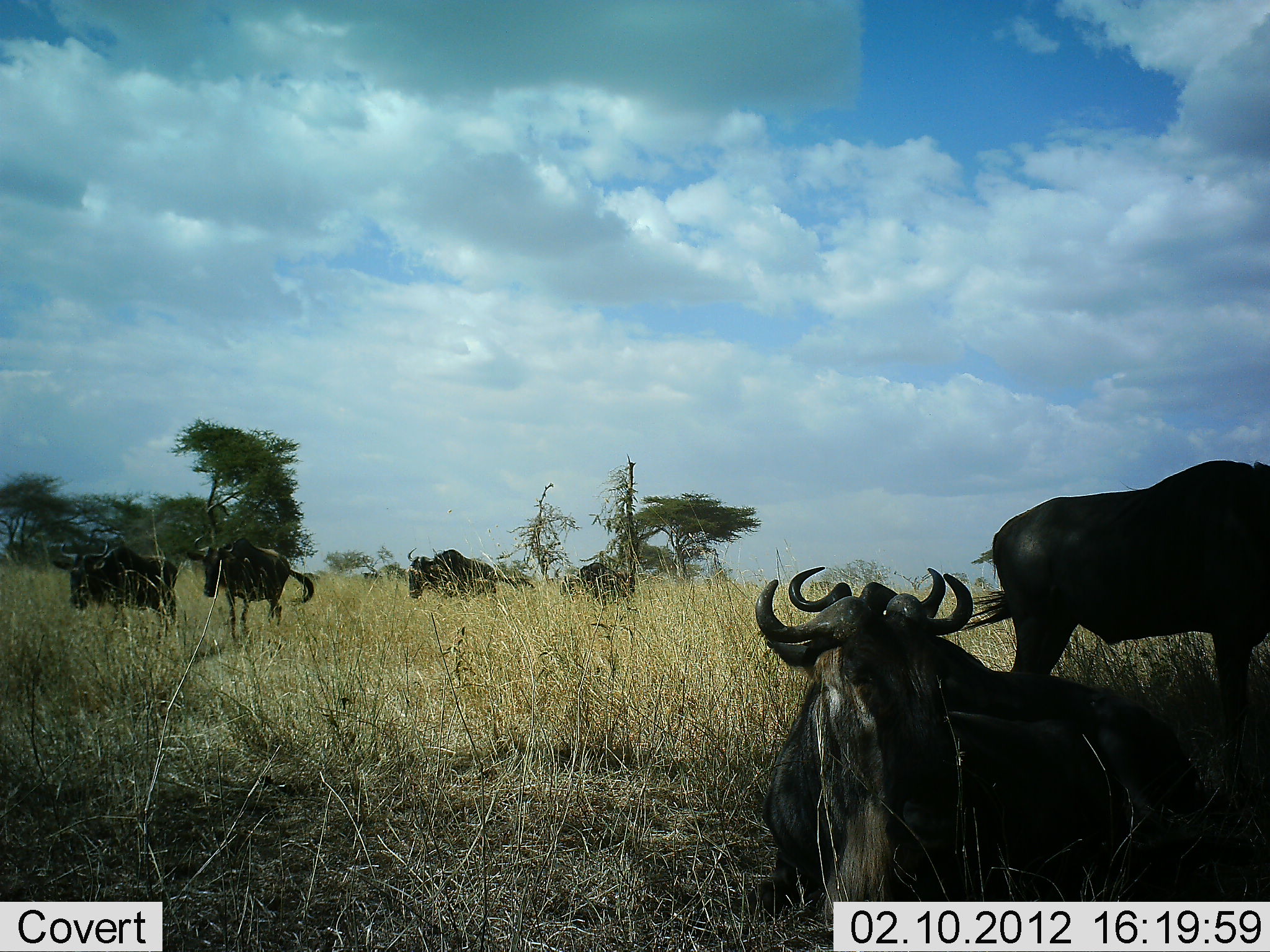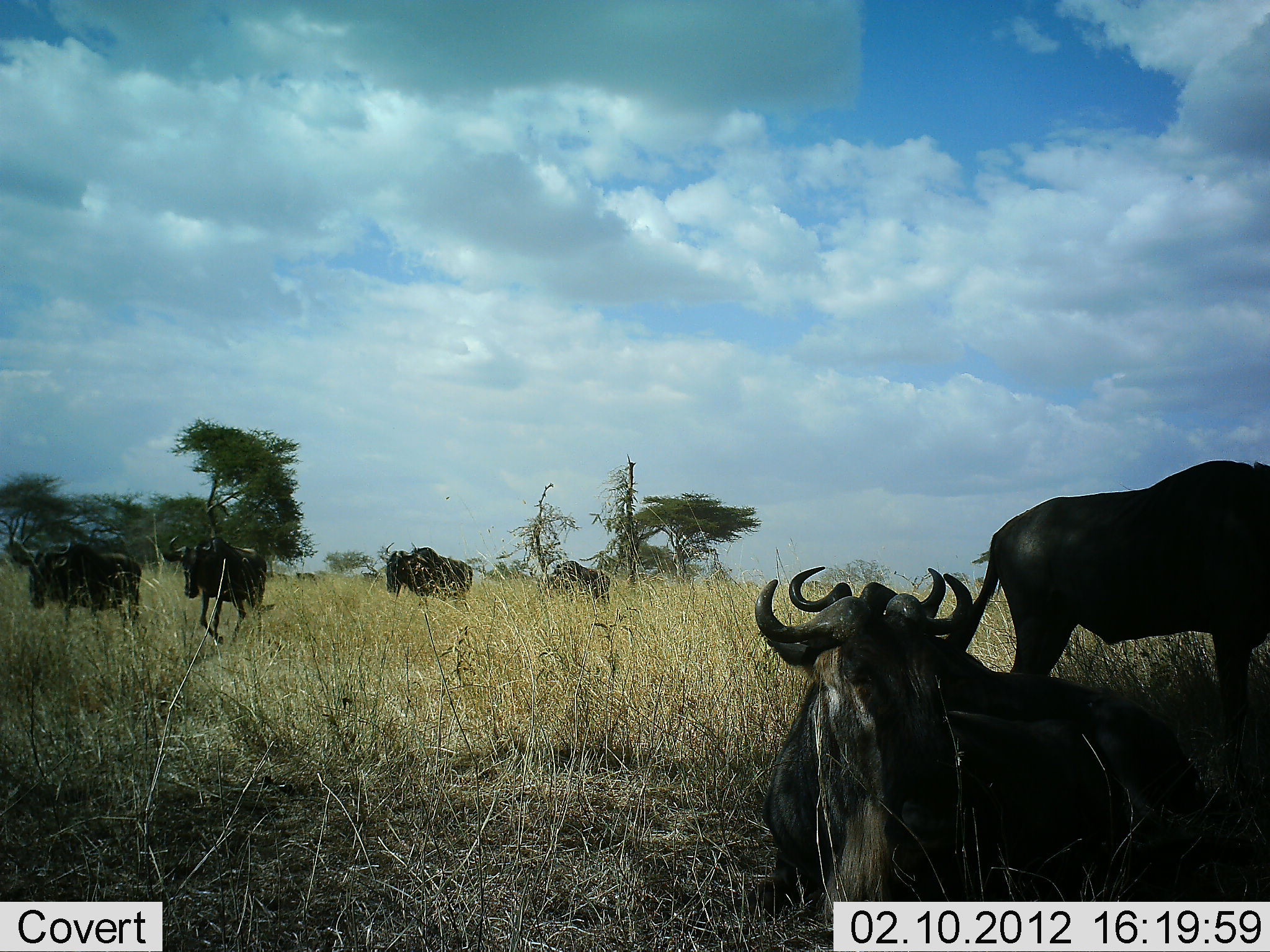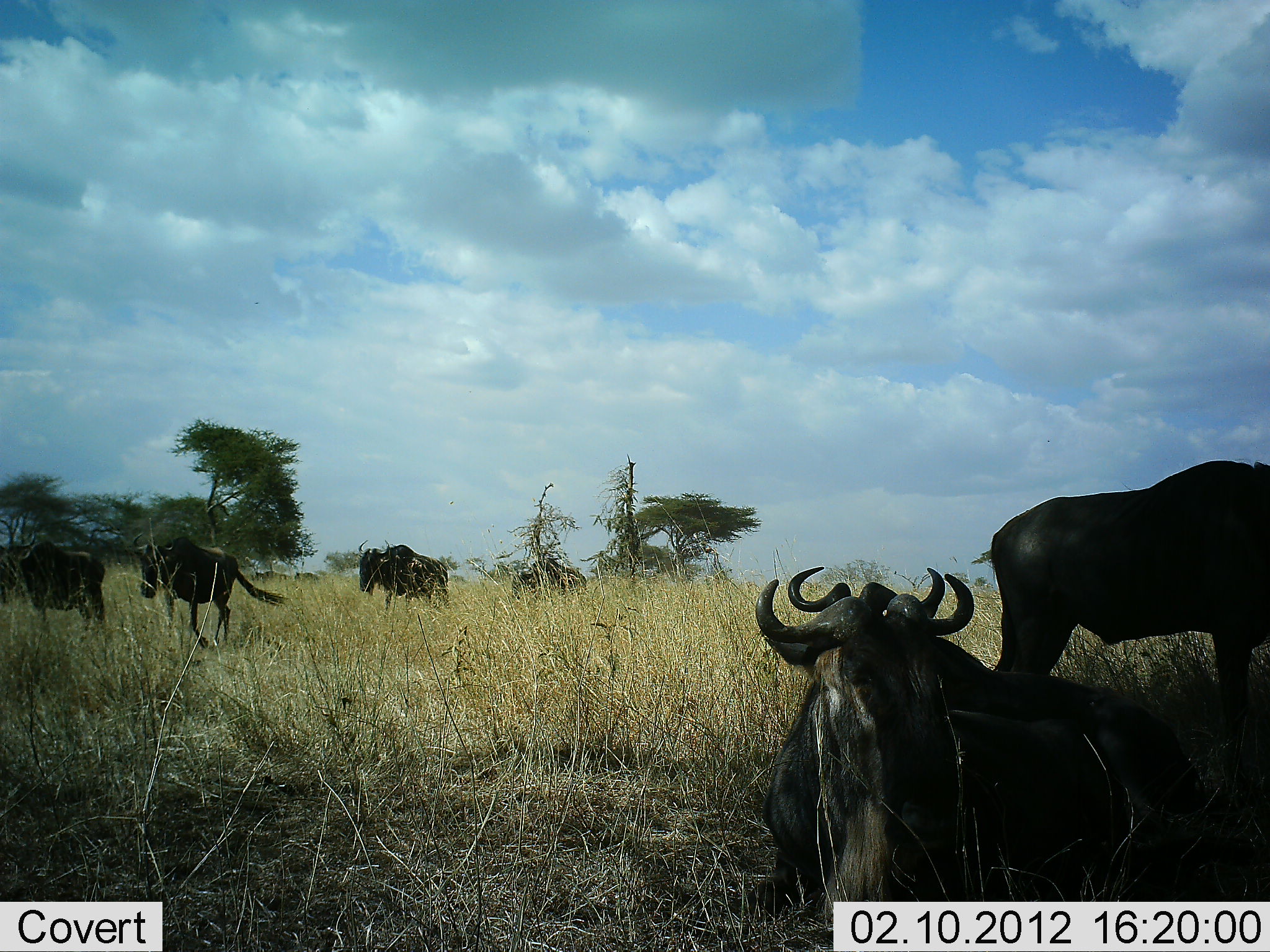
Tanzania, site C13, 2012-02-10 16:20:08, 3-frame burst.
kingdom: Animalia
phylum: Chordata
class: Mammalia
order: Artiodactyla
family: Bovidae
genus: Connochaetes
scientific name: Connochaetes taurinus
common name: blue wildebeest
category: wildebeest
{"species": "wildebeest (blue wildebeest) (Connochaetes taurinus)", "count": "7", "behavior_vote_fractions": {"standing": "42%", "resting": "89%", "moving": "74%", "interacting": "0%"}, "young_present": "0%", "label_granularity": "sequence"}